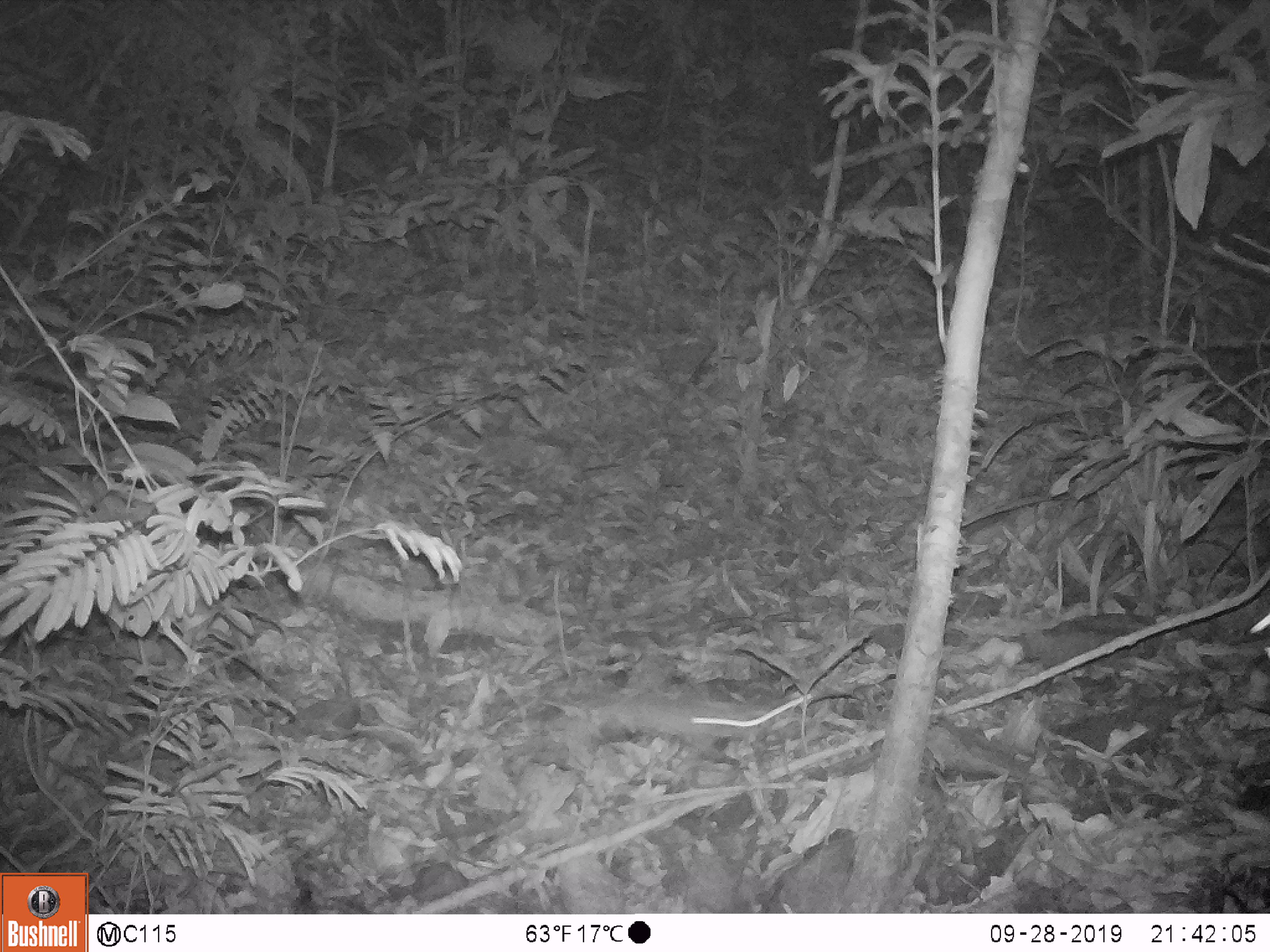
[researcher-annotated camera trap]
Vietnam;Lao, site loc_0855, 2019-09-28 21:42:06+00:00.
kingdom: Animalia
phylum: Chordata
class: Mammalia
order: Rodentia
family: Muridae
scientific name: Muridae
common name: old-world mice and rats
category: unidentified murid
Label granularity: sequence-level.